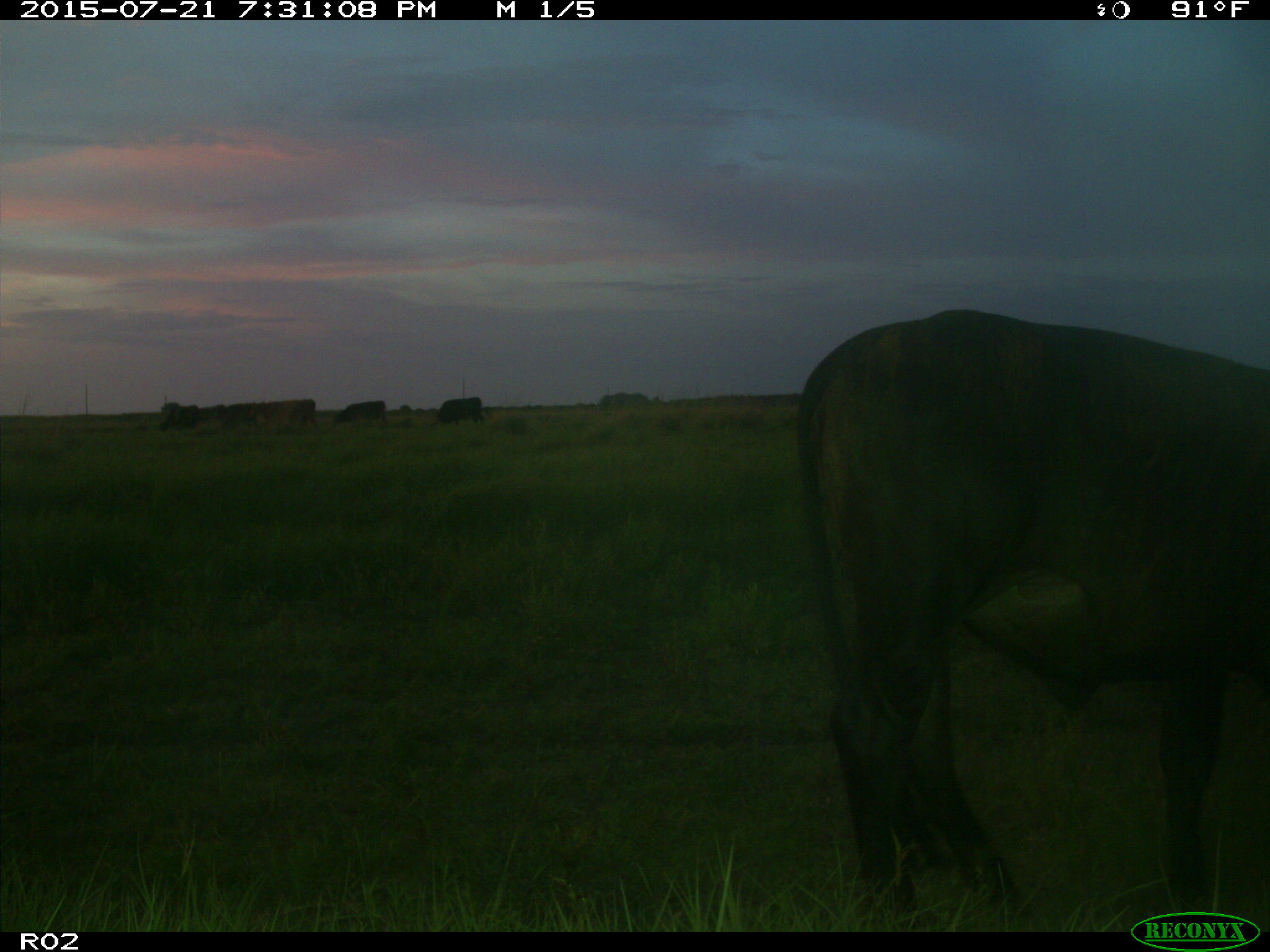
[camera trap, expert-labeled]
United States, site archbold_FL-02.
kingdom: Animalia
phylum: Chordata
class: Mammalia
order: Artiodactyla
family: Bovidae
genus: Bos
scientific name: Bos taurus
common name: domestic cow